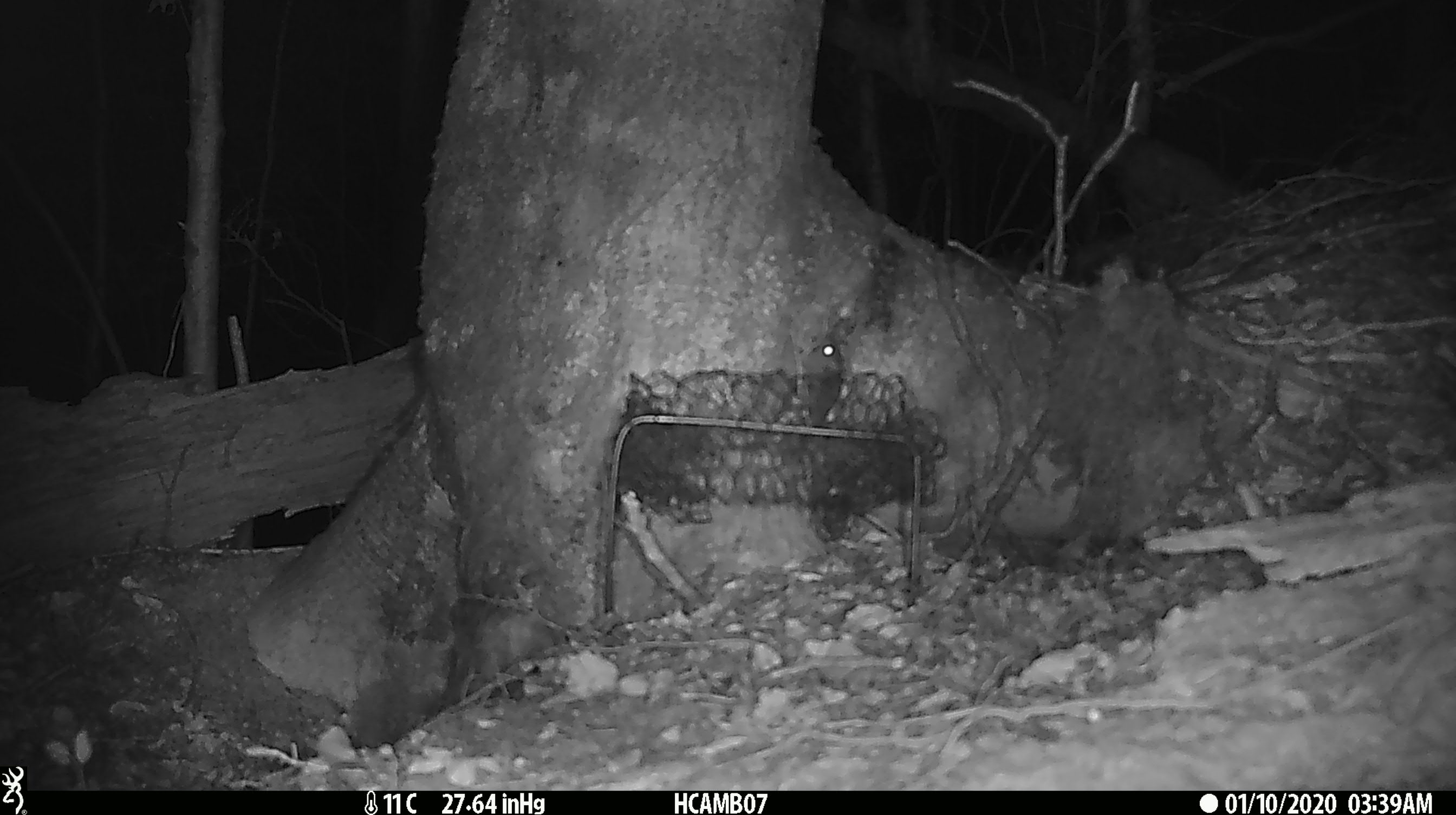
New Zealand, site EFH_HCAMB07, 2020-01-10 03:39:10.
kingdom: Animalia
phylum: Chordata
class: Mammalia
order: Rodentia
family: Muridae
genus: Mus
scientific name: Mus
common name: mouse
Mouse (Mus).